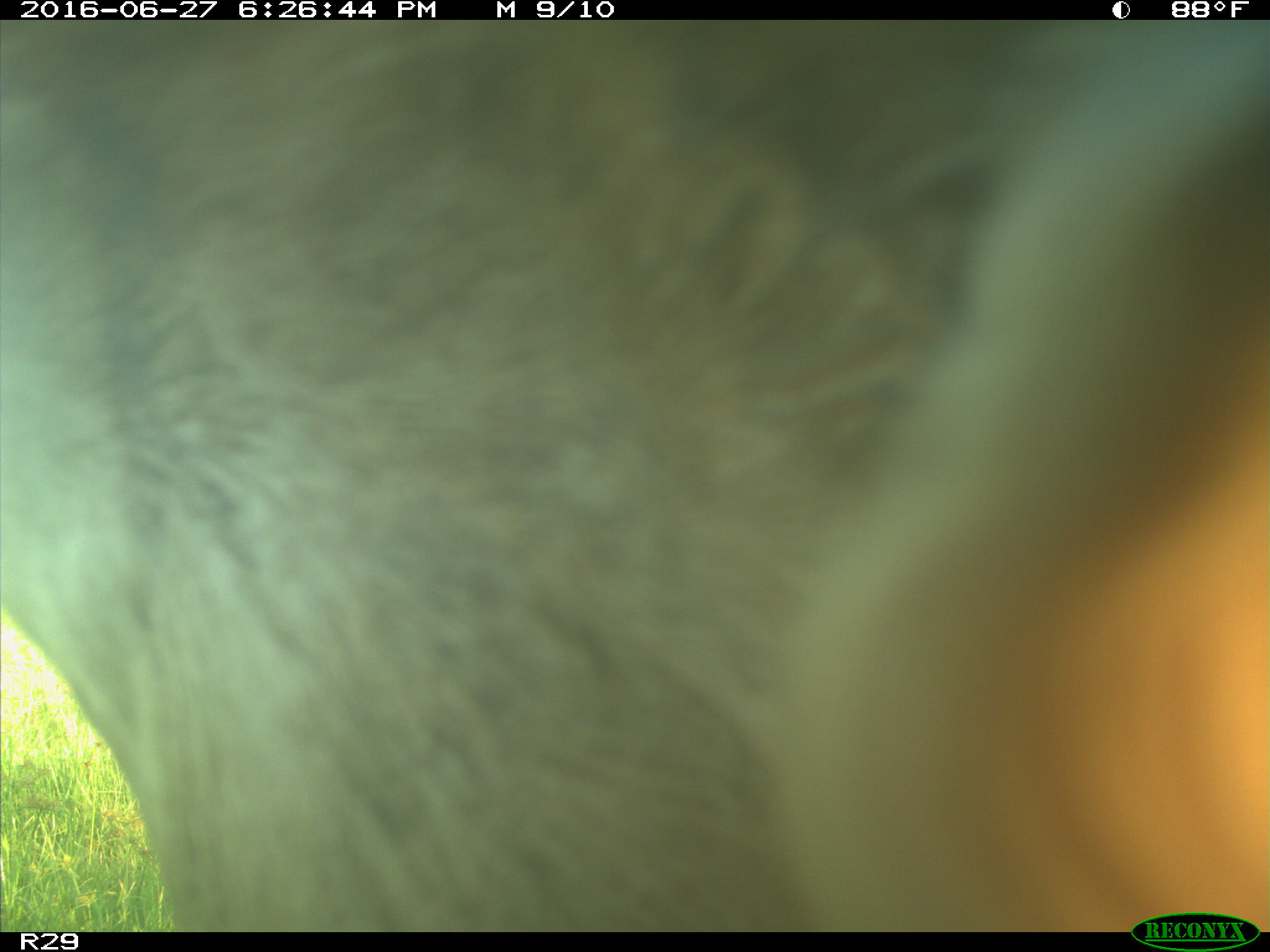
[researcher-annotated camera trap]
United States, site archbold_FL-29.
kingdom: Animalia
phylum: Chordata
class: Mammalia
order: Artiodactyla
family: Bovidae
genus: Bos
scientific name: Bos taurus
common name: domestic cow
Bos taurus (domestic cow).